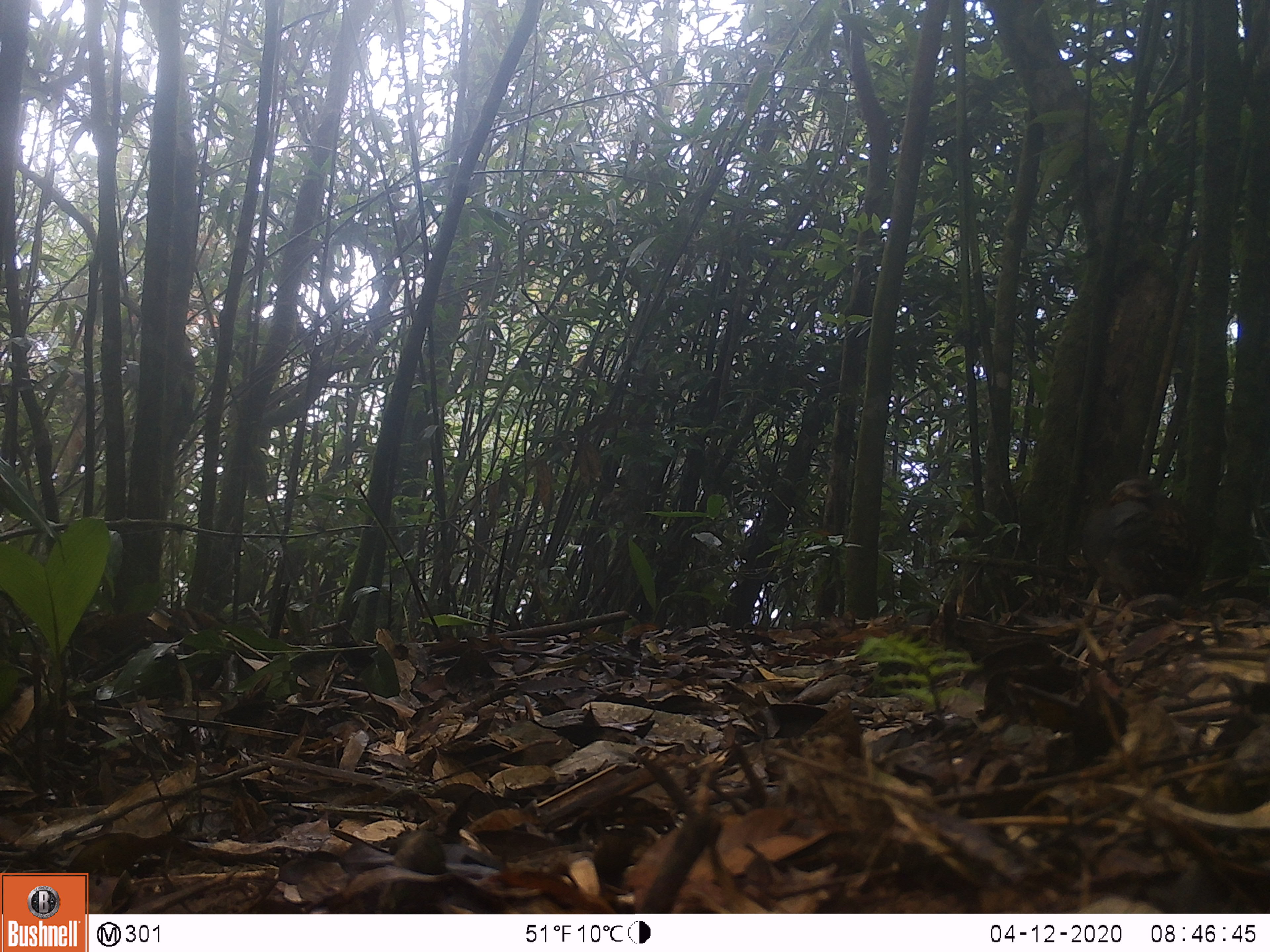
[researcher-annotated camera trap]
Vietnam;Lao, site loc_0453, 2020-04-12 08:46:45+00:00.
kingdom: Animalia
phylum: Chordata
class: Aves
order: Galliformes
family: Phasianidae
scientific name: Phasianidae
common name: partridge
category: unidentified partridge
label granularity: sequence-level